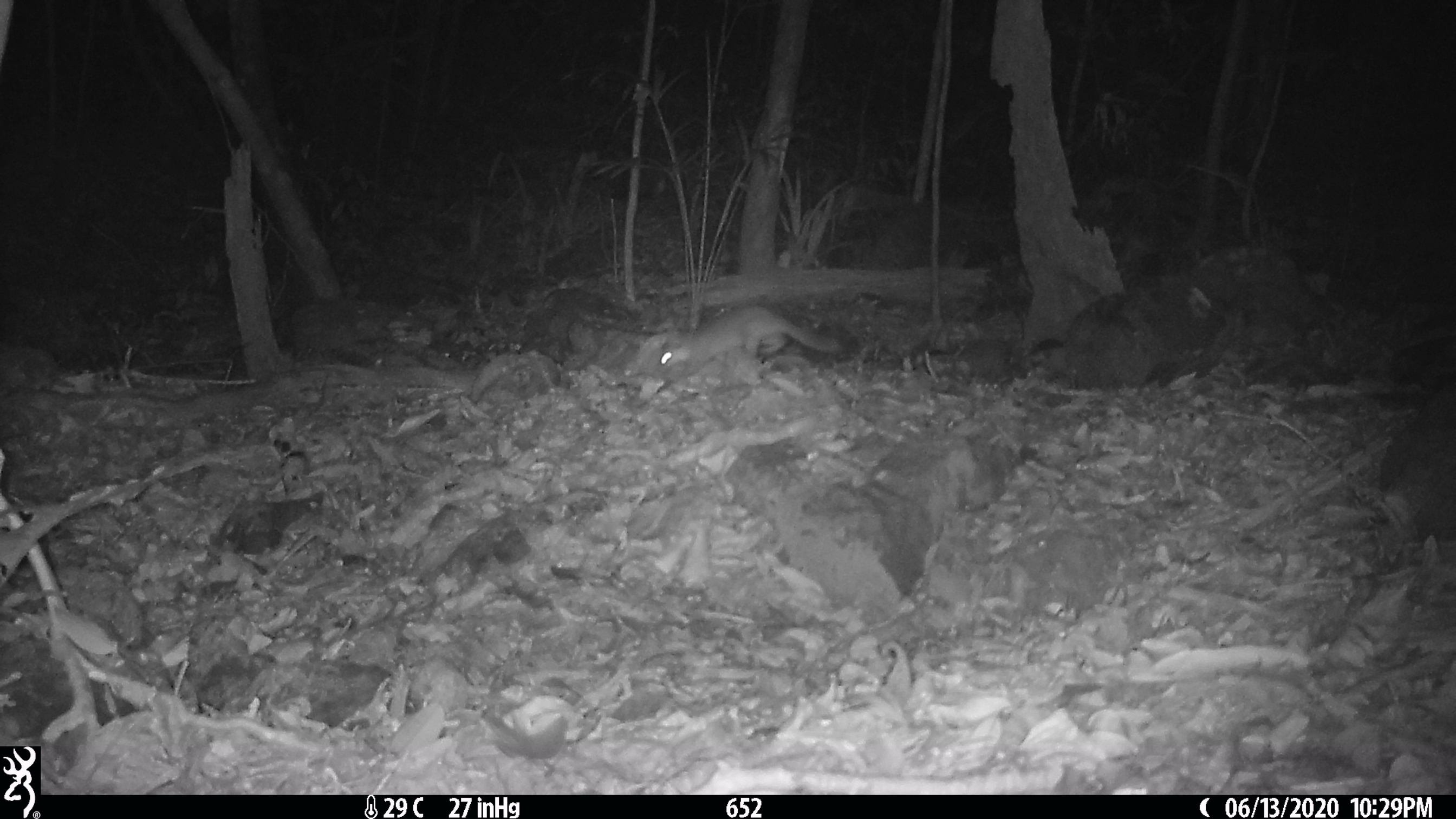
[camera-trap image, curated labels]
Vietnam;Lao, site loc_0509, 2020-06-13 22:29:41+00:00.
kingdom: Animalia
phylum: Chordata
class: Mammalia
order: Carnivora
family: Mustelidae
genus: Melogale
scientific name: Melogale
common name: ferret badger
Ferret badger (Melogale). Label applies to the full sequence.